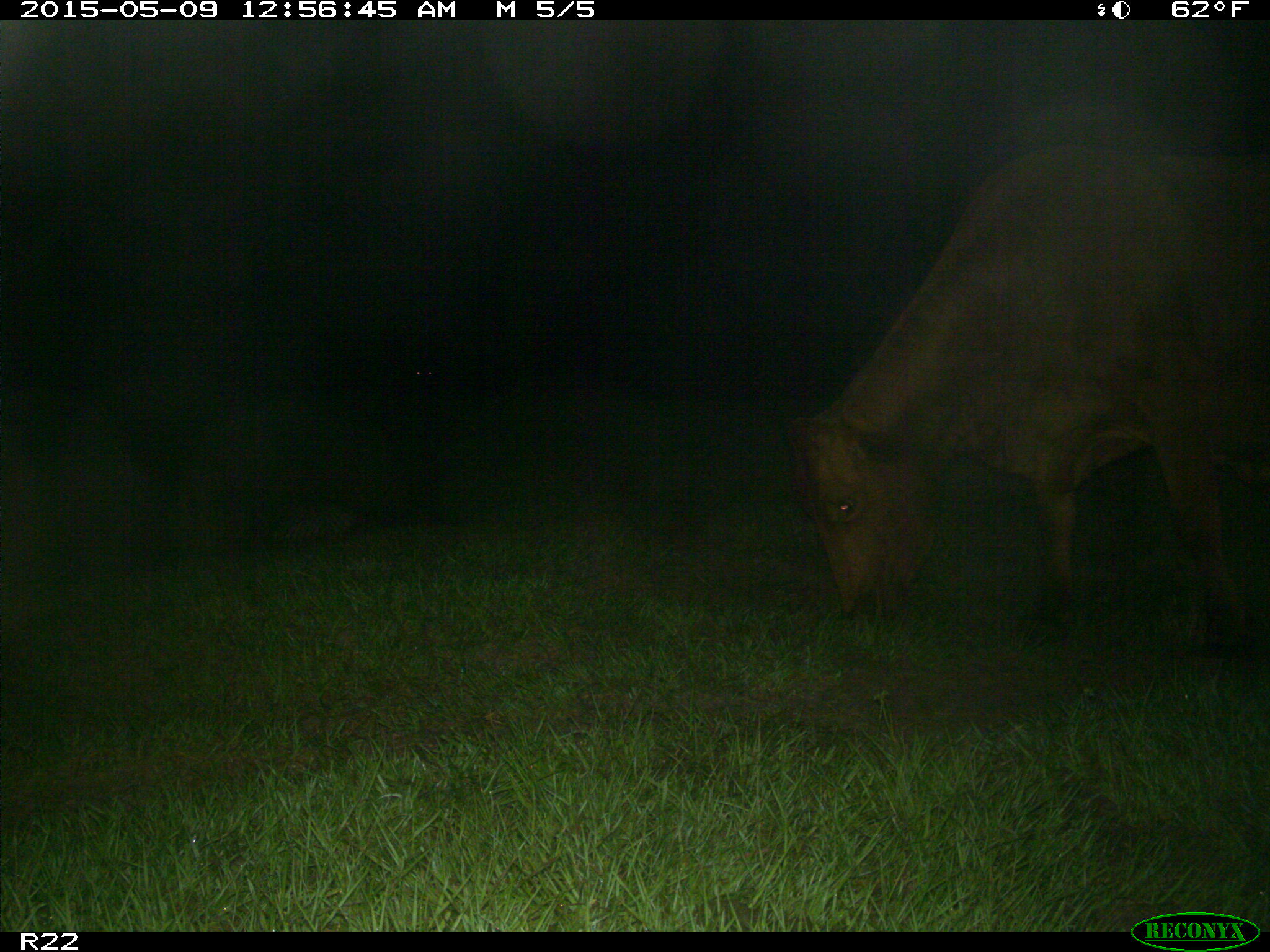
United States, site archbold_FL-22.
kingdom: Animalia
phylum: Chordata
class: Mammalia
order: Artiodactyla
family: Bovidae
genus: Bos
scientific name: Bos taurus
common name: domestic cow